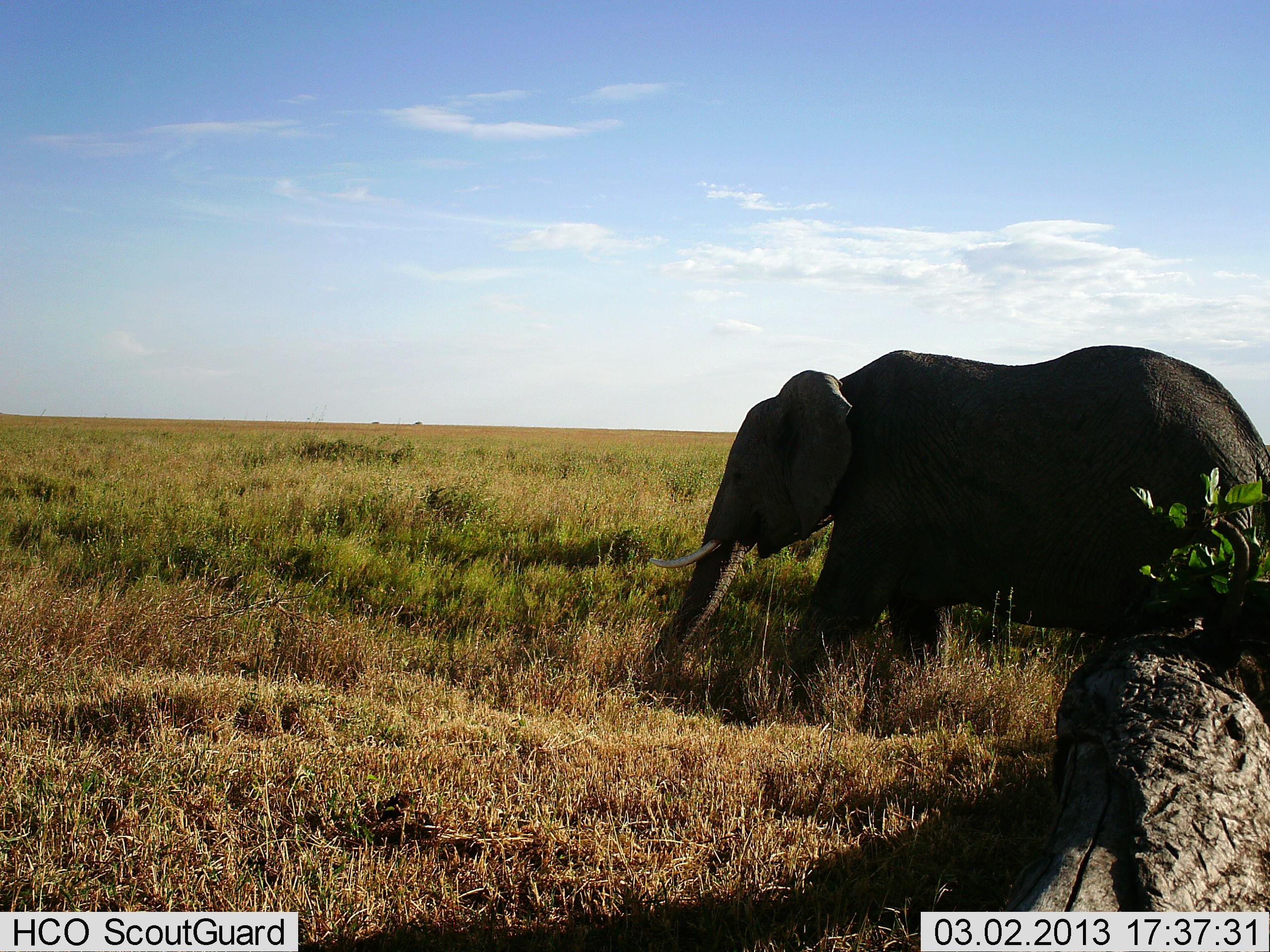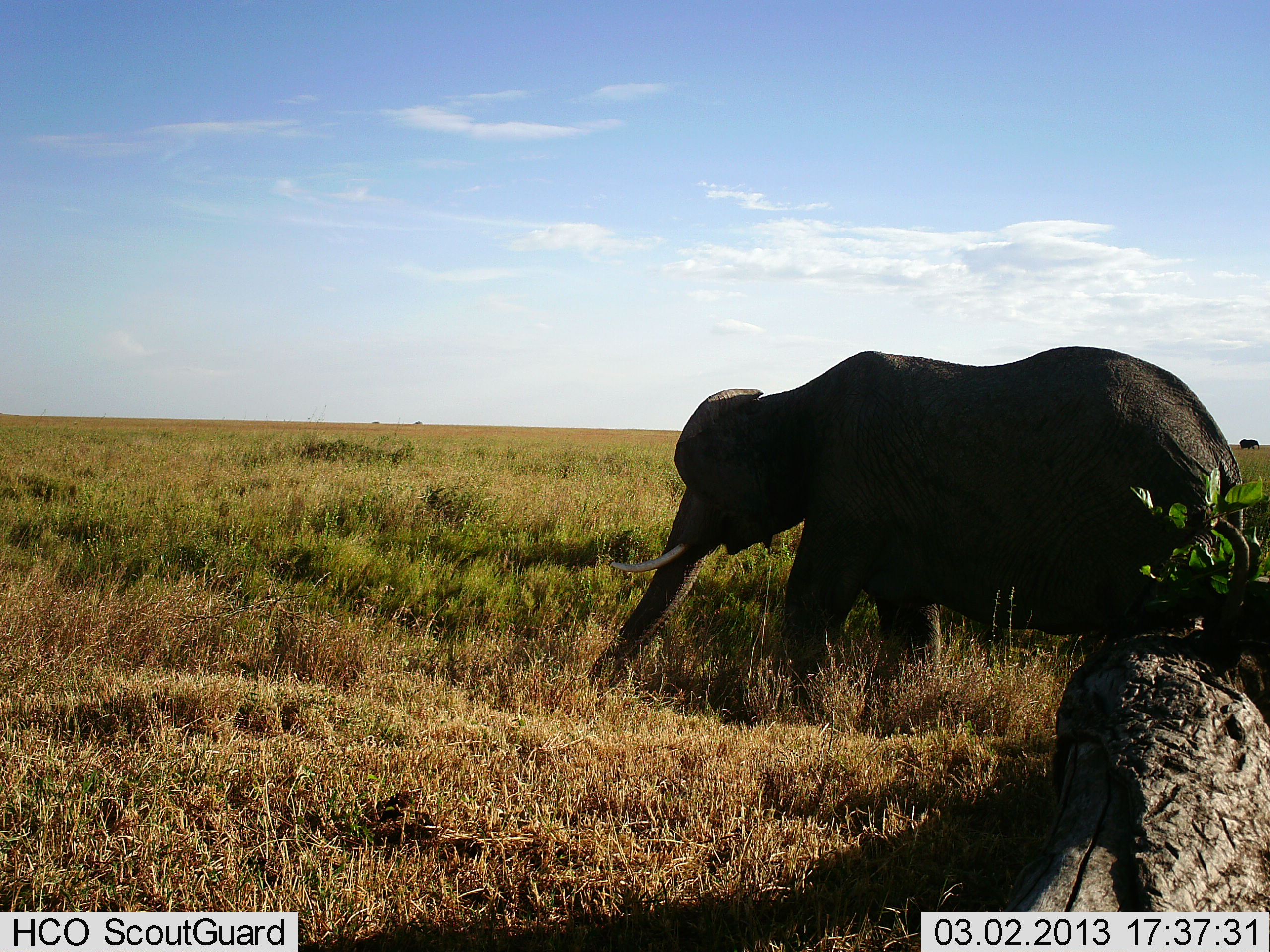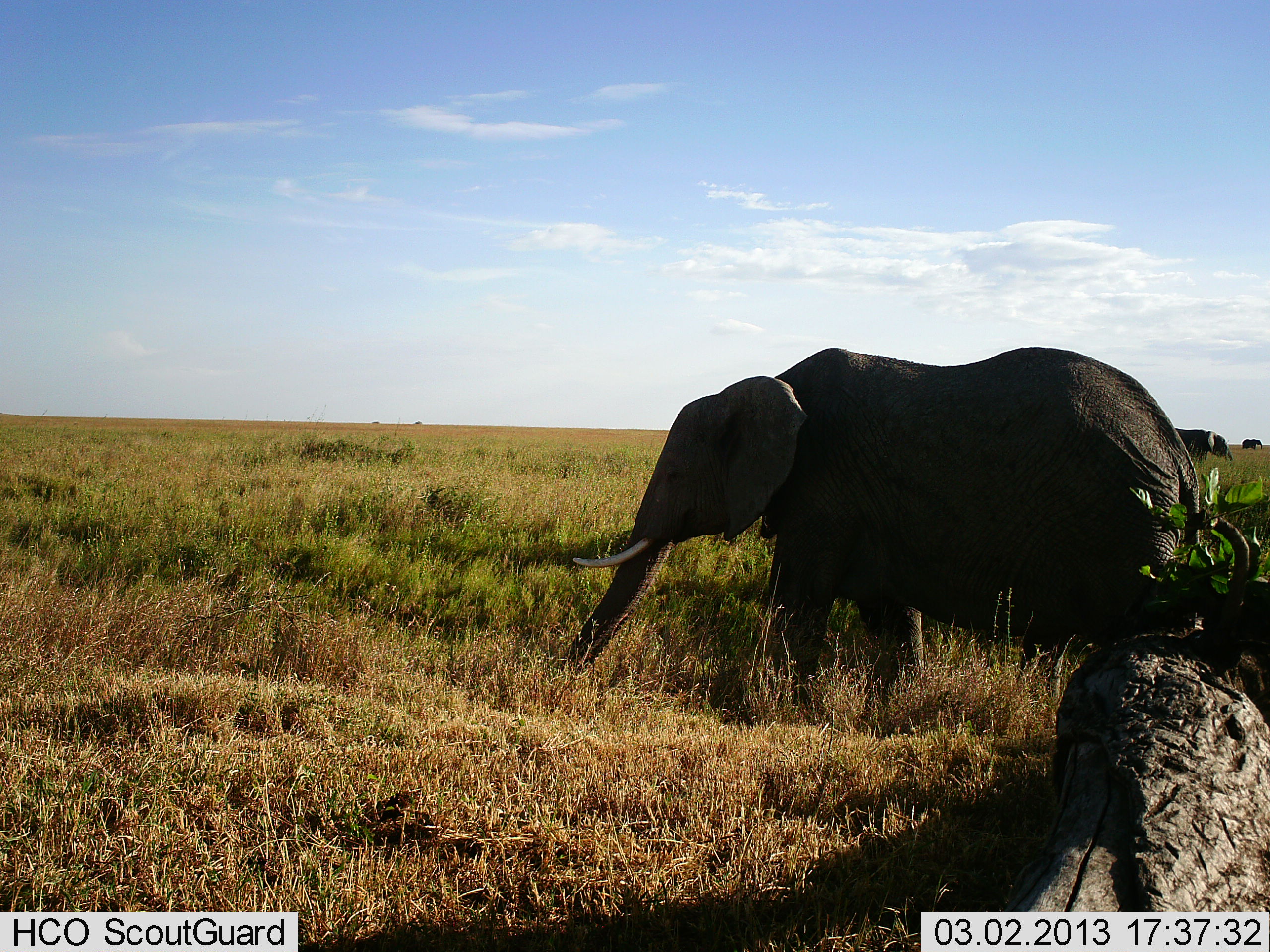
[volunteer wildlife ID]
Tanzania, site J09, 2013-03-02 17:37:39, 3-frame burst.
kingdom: Animalia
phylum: Chordata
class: Mammalia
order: Proboscidea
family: Elephantidae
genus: Loxodonta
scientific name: Loxodonta africana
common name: african bush elephant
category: elephant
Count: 1.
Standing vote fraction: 33%.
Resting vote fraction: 0%.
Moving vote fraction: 62%.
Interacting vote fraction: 0%.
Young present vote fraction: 0%.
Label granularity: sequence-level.